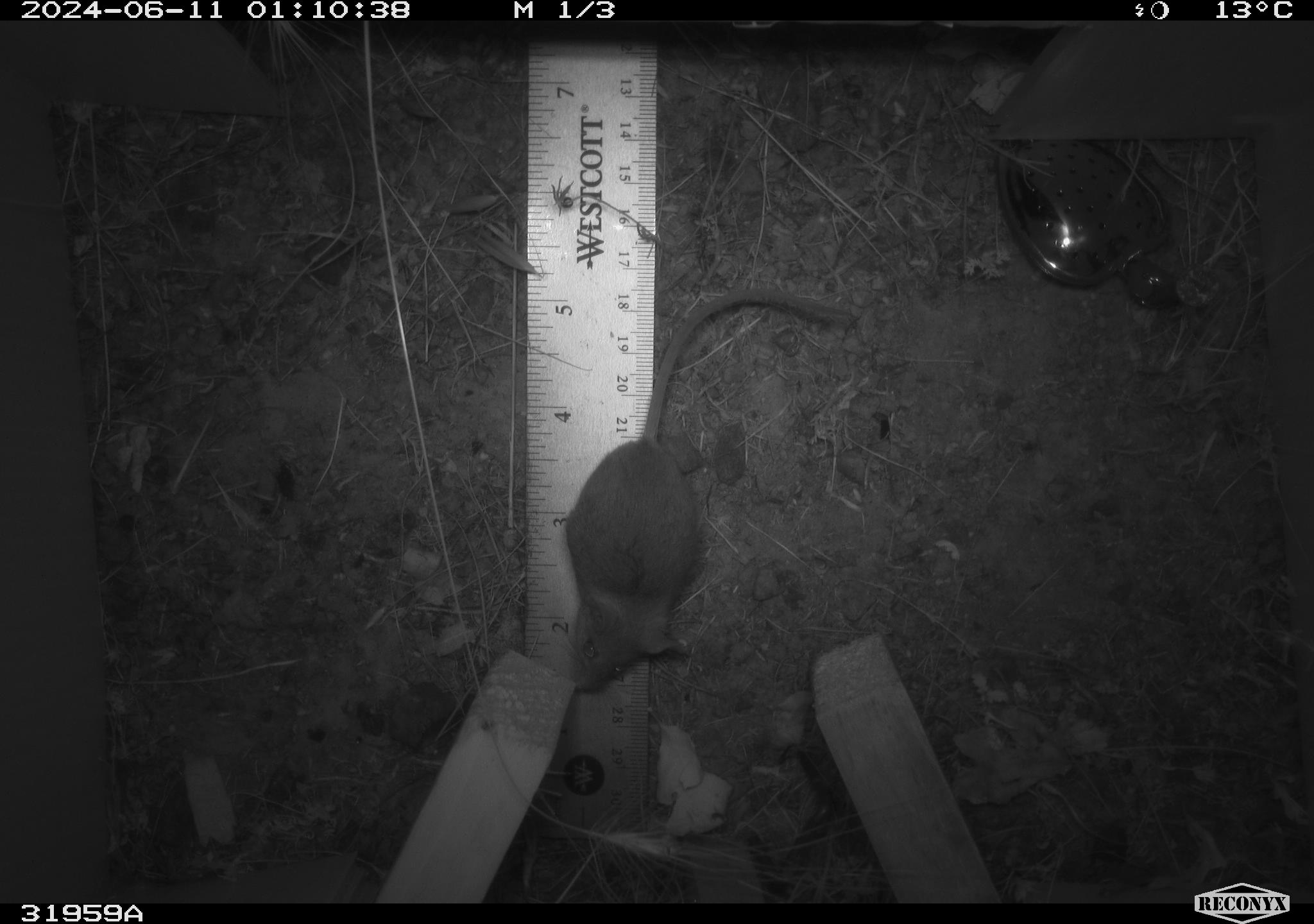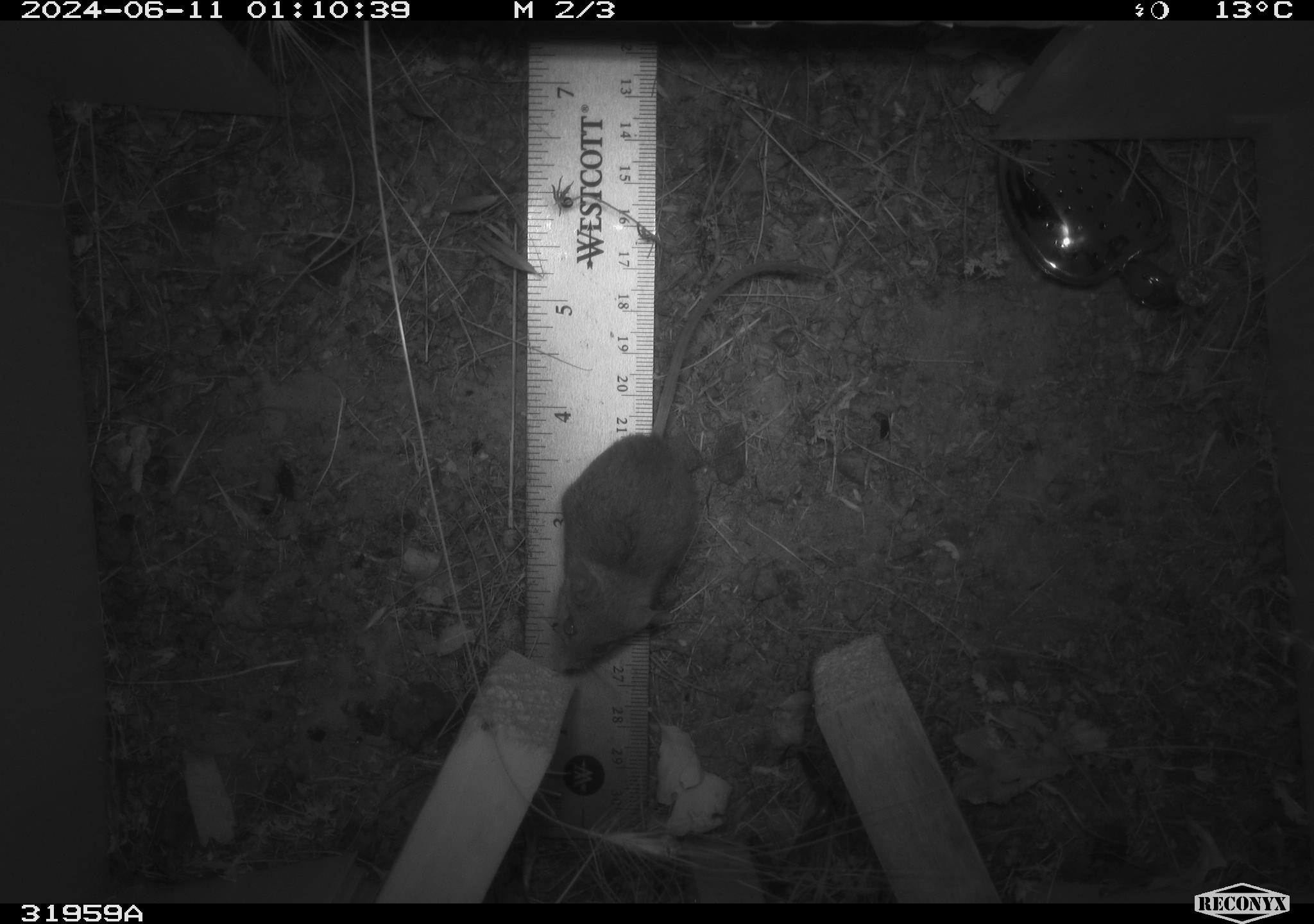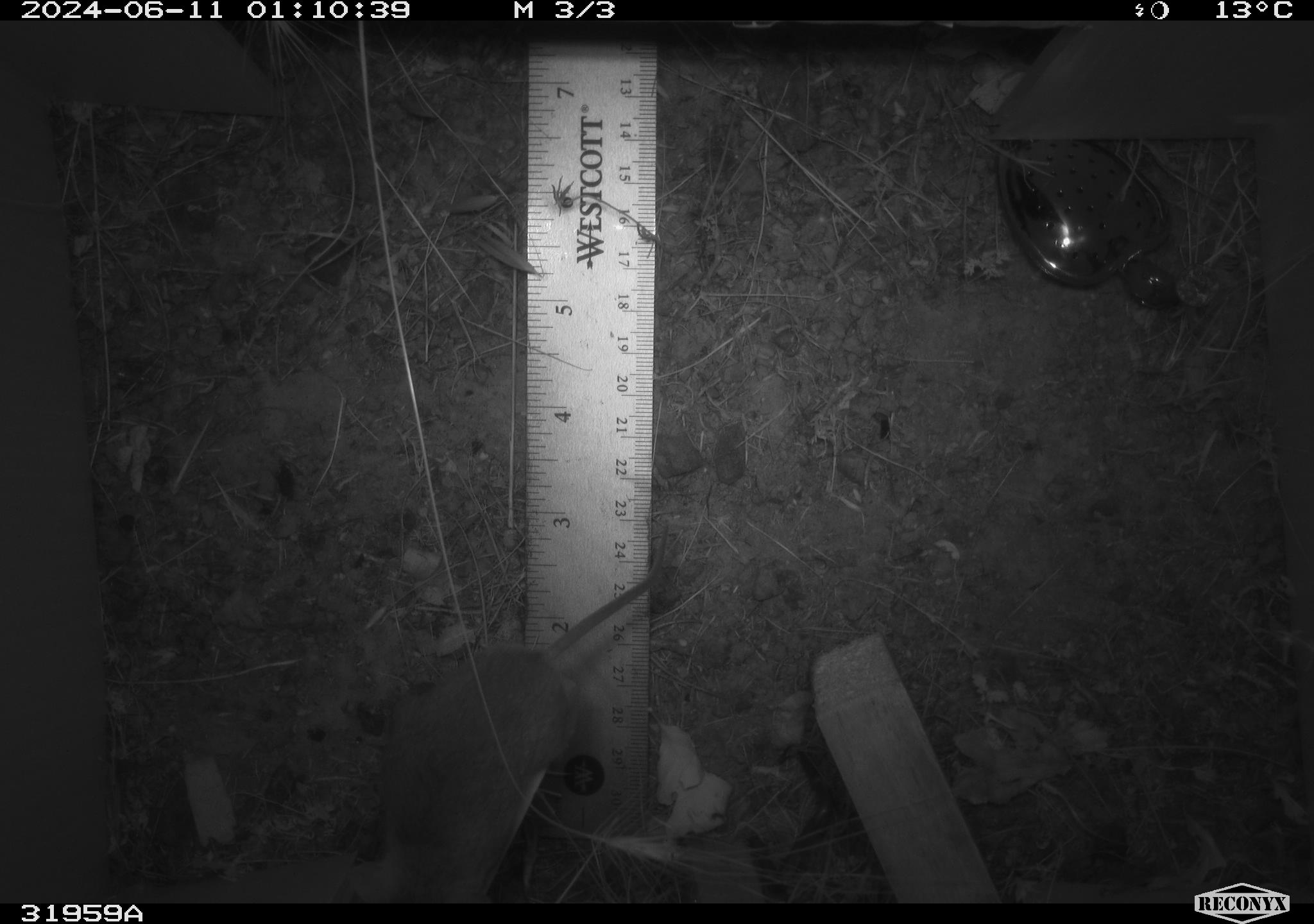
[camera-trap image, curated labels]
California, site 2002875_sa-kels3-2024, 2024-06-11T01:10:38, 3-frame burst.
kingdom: Animalia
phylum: Chordata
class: Mammalia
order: Rodentia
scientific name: Rodentia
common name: rodent